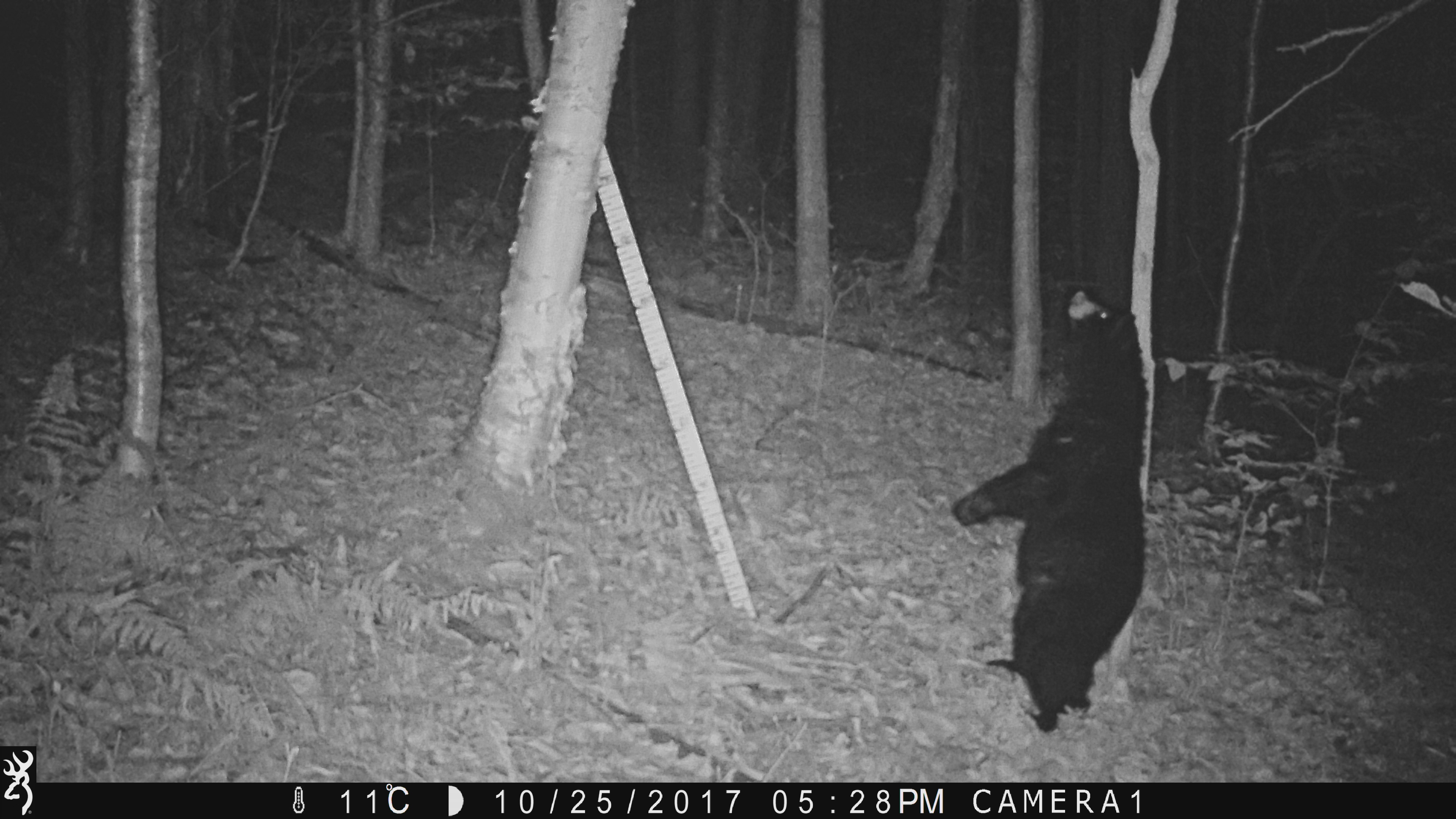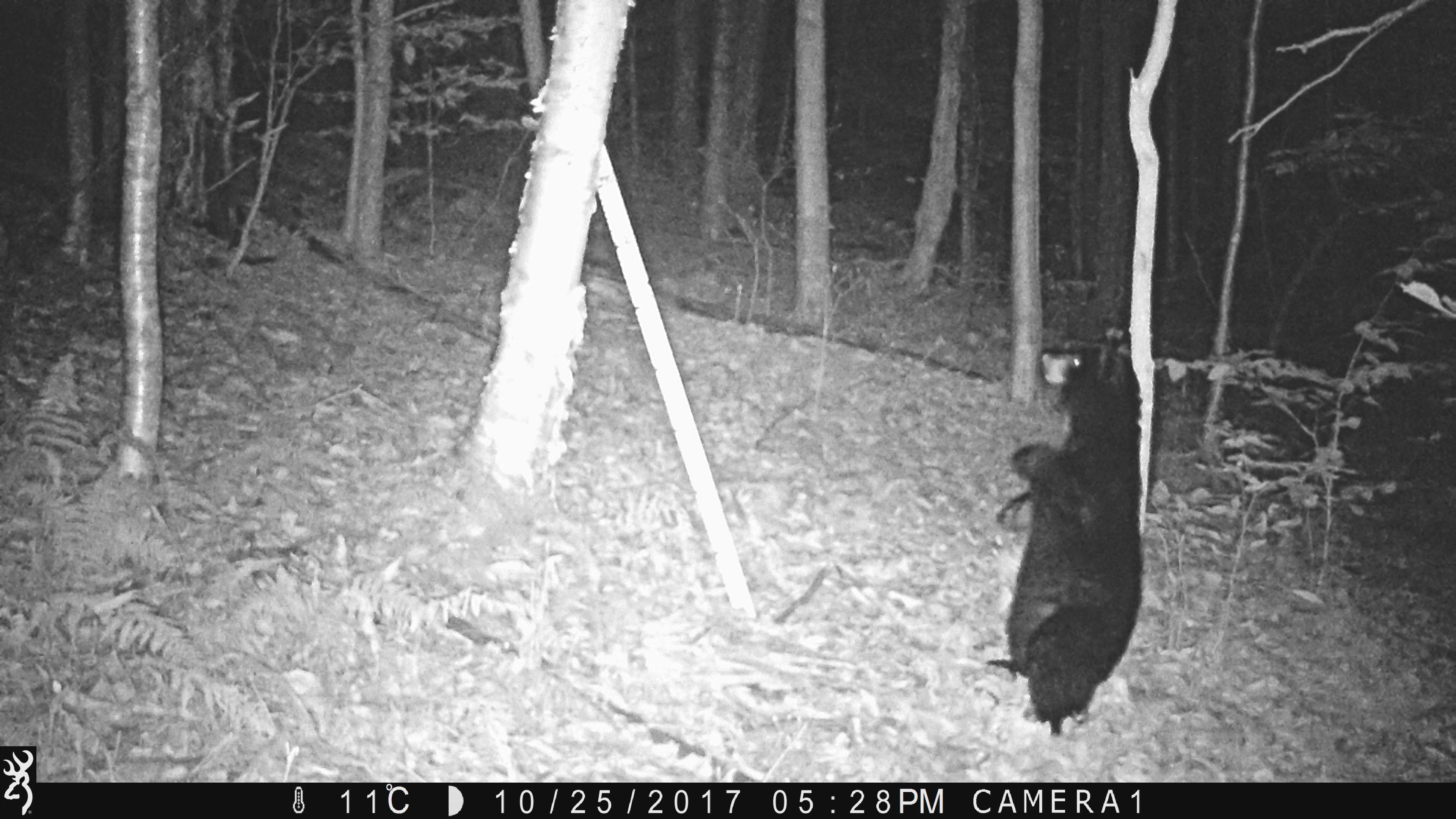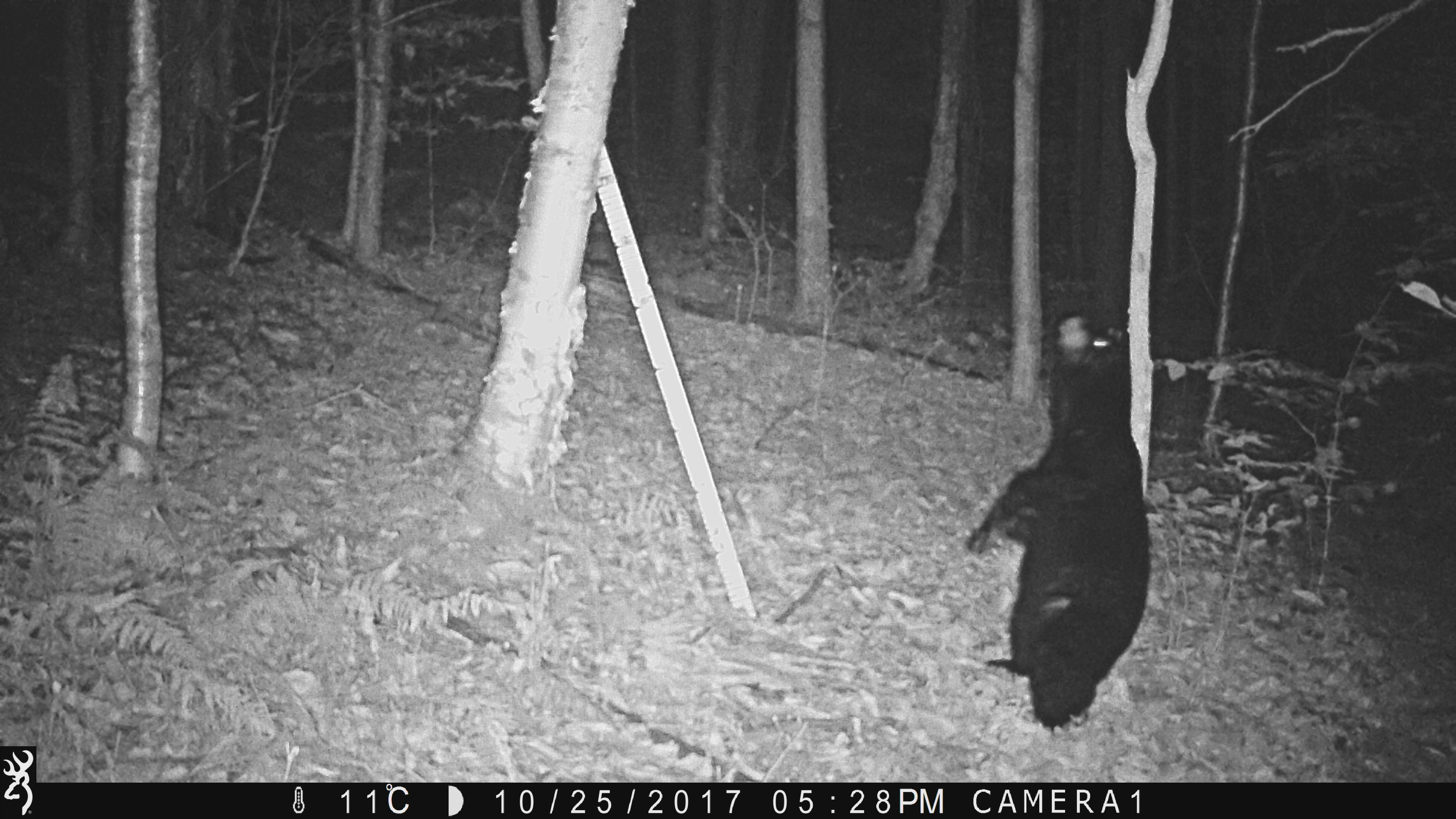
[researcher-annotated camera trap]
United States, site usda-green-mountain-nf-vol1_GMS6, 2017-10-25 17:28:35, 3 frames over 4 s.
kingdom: Animalia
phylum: Chordata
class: Mammalia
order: Carnivora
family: Ursidae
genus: Ursus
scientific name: Ursus americanus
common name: black bear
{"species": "black bear (Ursus americanus)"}